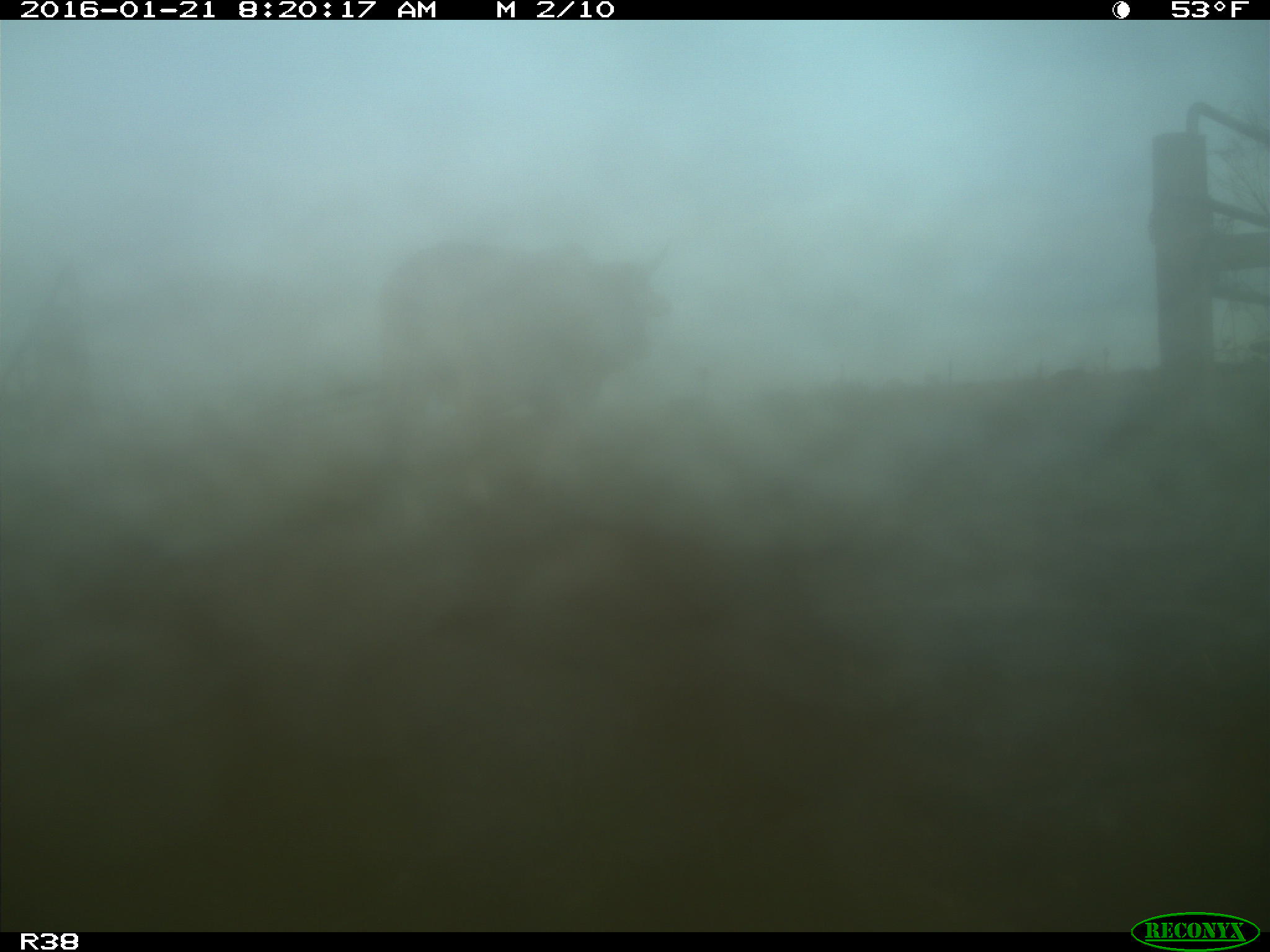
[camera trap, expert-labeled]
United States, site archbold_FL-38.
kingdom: Animalia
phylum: Chordata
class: Mammalia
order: Artiodactyla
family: Bovidae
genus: Bos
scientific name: Bos taurus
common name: domestic cow